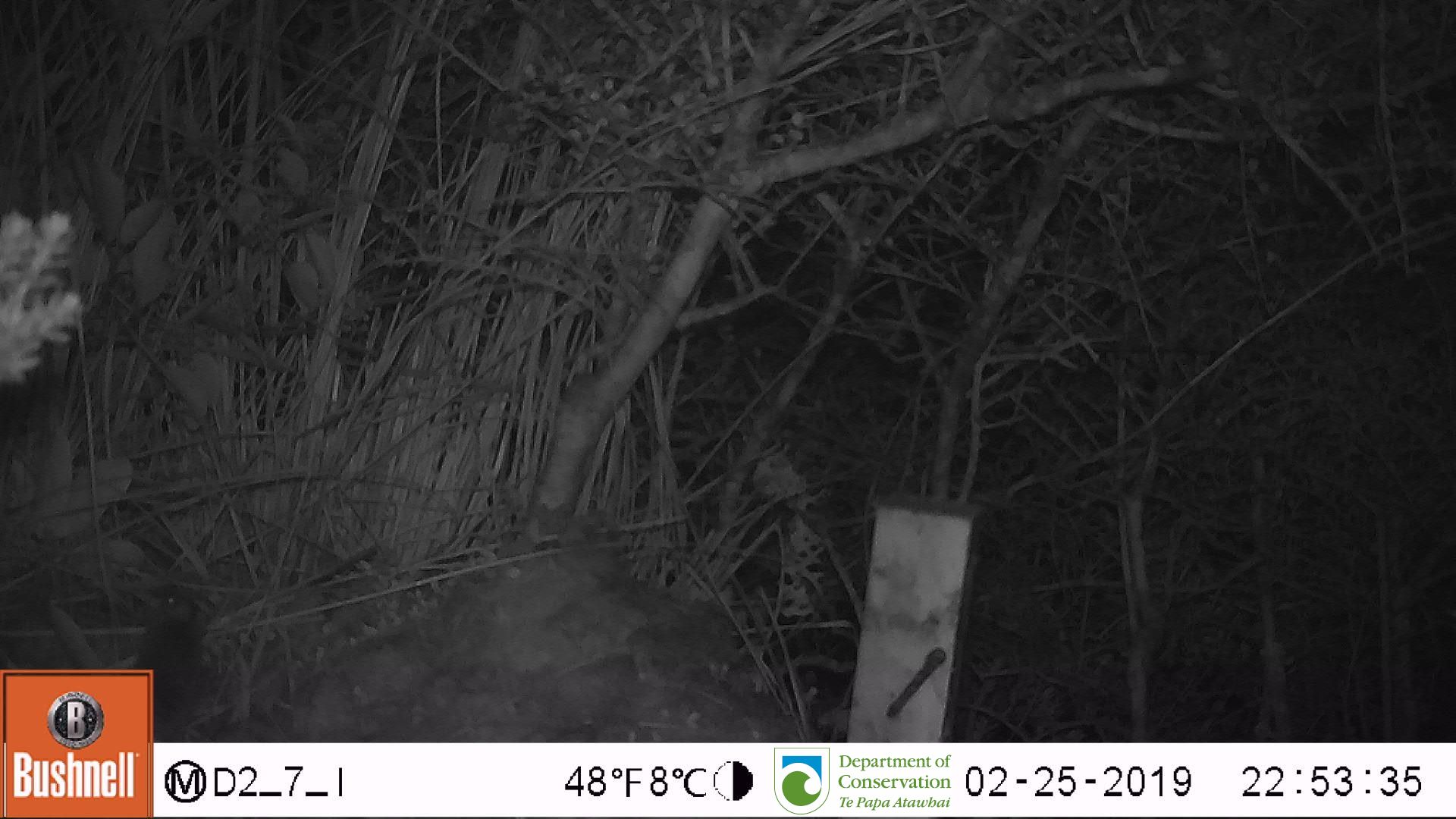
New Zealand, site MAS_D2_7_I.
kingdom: Animalia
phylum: Chordata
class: Mammalia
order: Rodentia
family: Muridae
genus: Mus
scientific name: Mus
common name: mouse